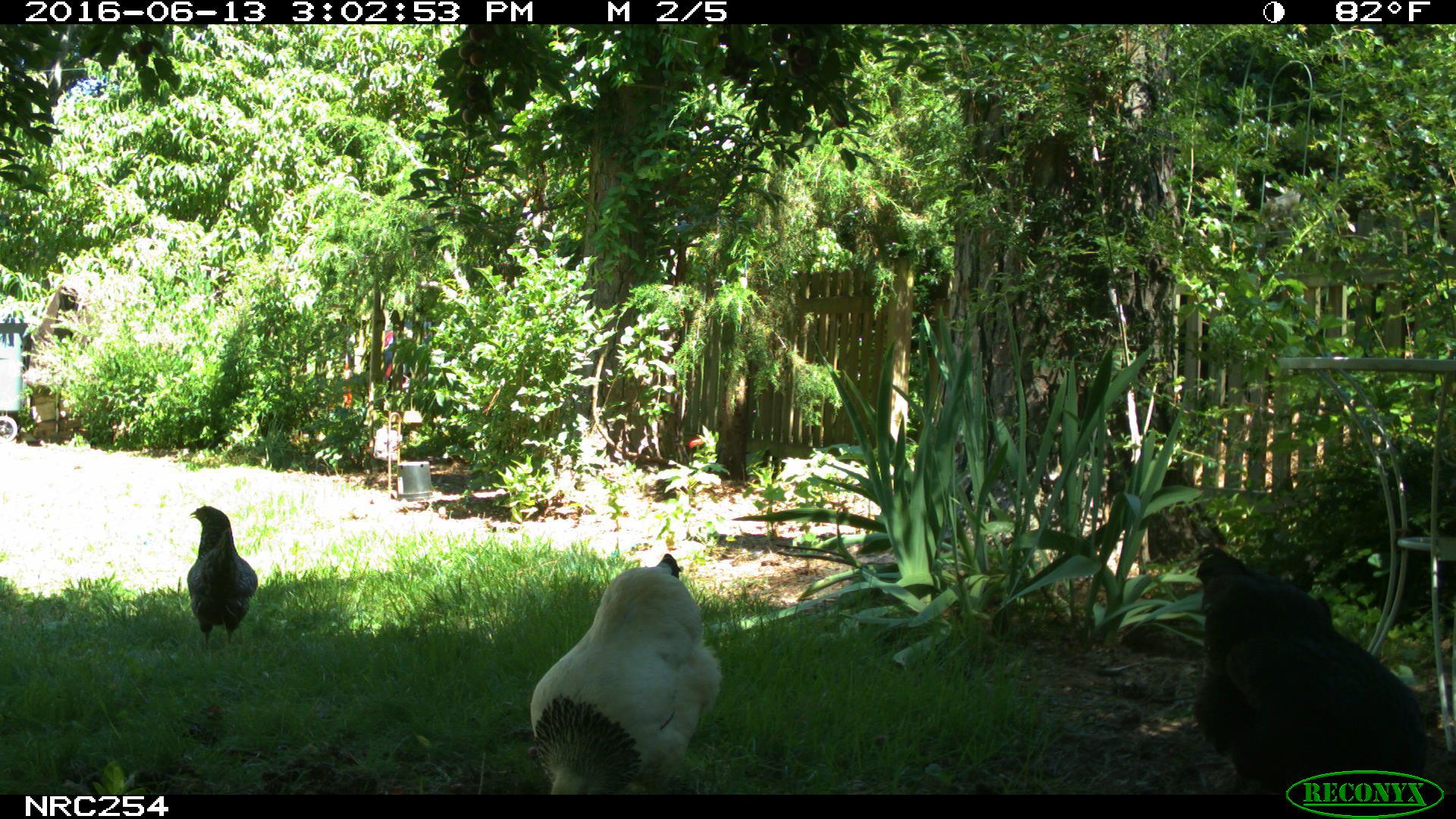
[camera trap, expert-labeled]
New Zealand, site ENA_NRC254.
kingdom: Animalia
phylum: Chordata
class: Aves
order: Galliformes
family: Phasianidae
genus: Gallus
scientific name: Gallus gallus domesticus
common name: chicken